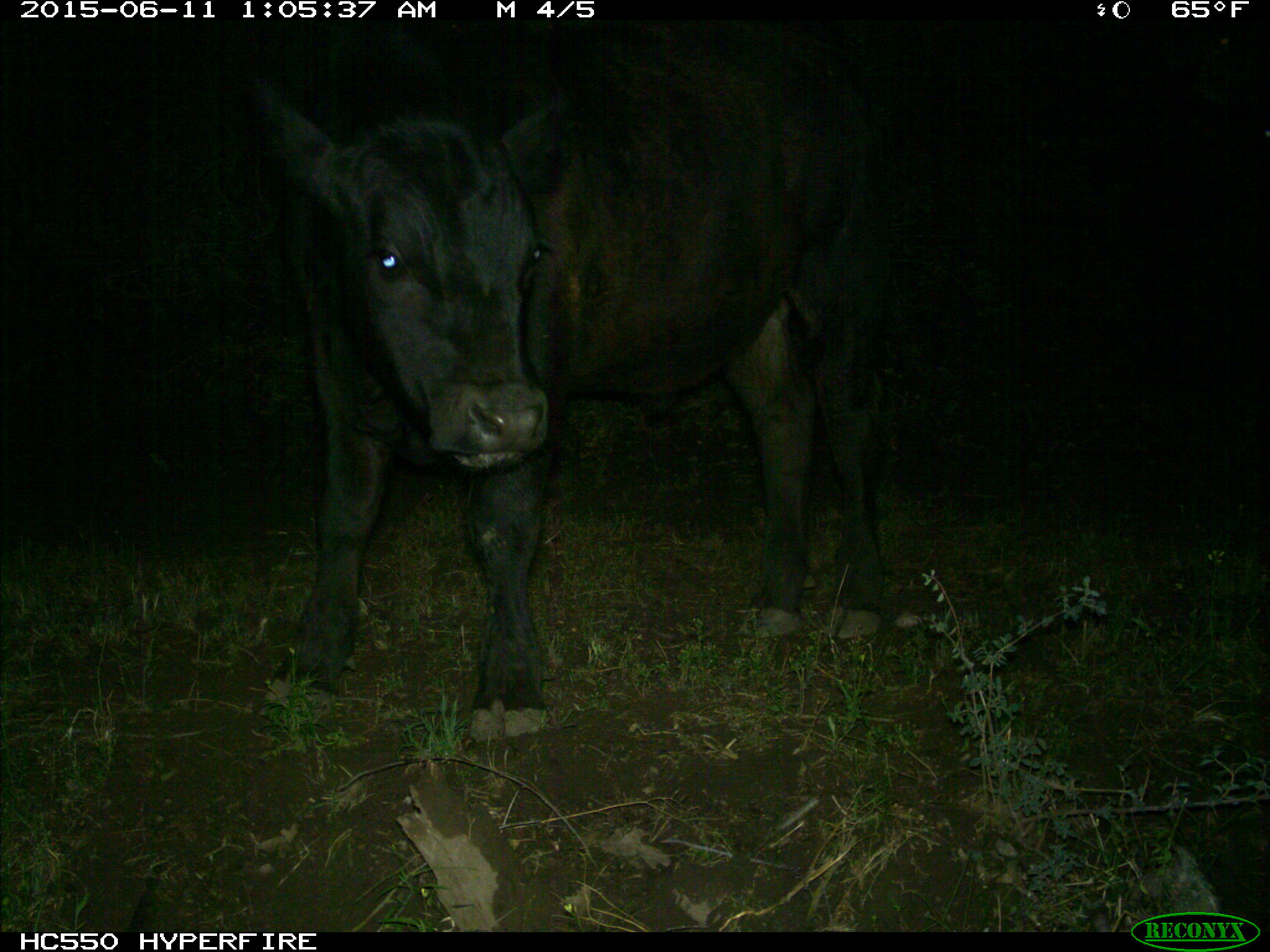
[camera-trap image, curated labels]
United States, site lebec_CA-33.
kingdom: Animalia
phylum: Chordata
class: Mammalia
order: Artiodactyla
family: Bovidae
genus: Bos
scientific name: Bos taurus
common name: domestic cow